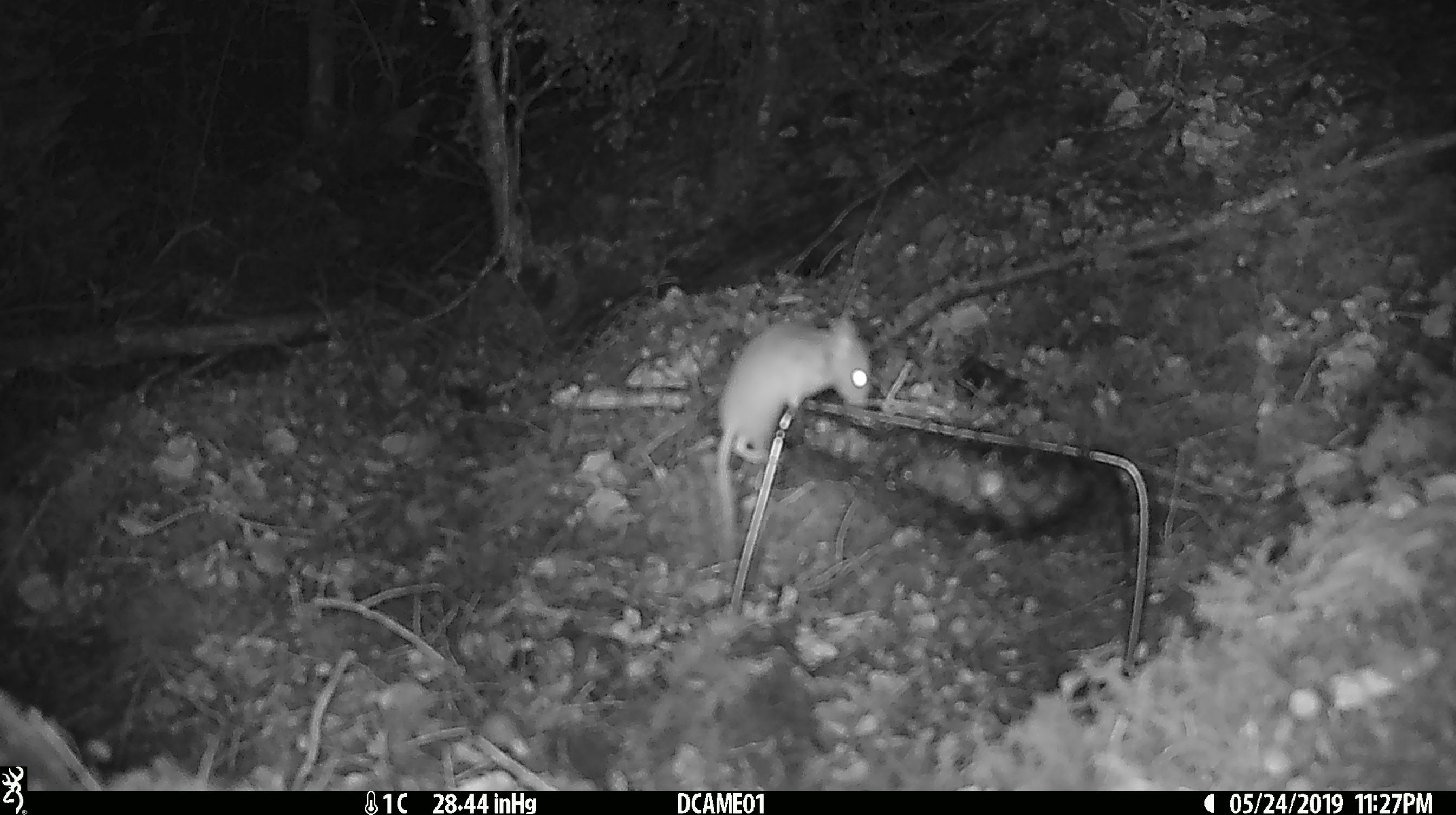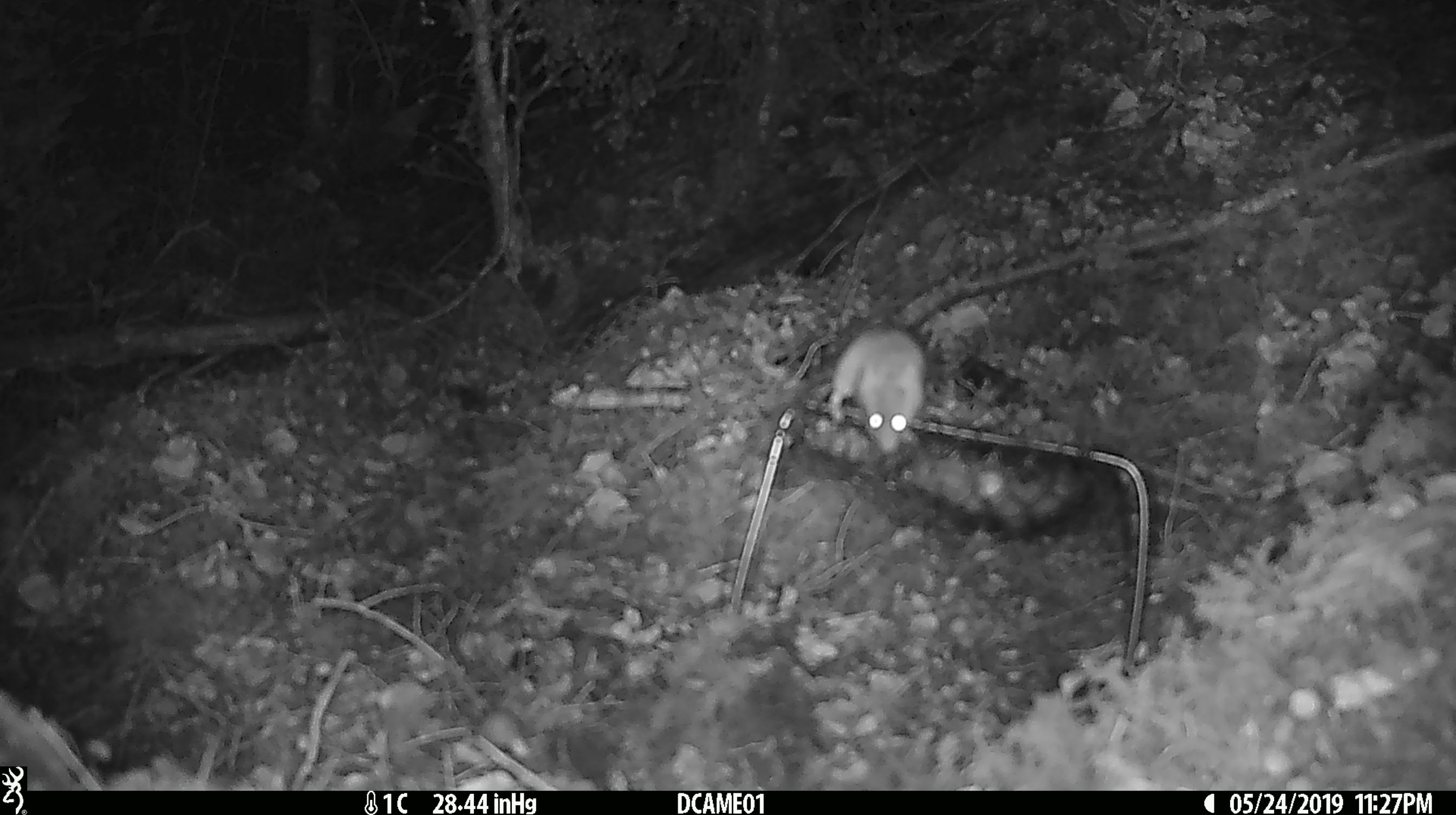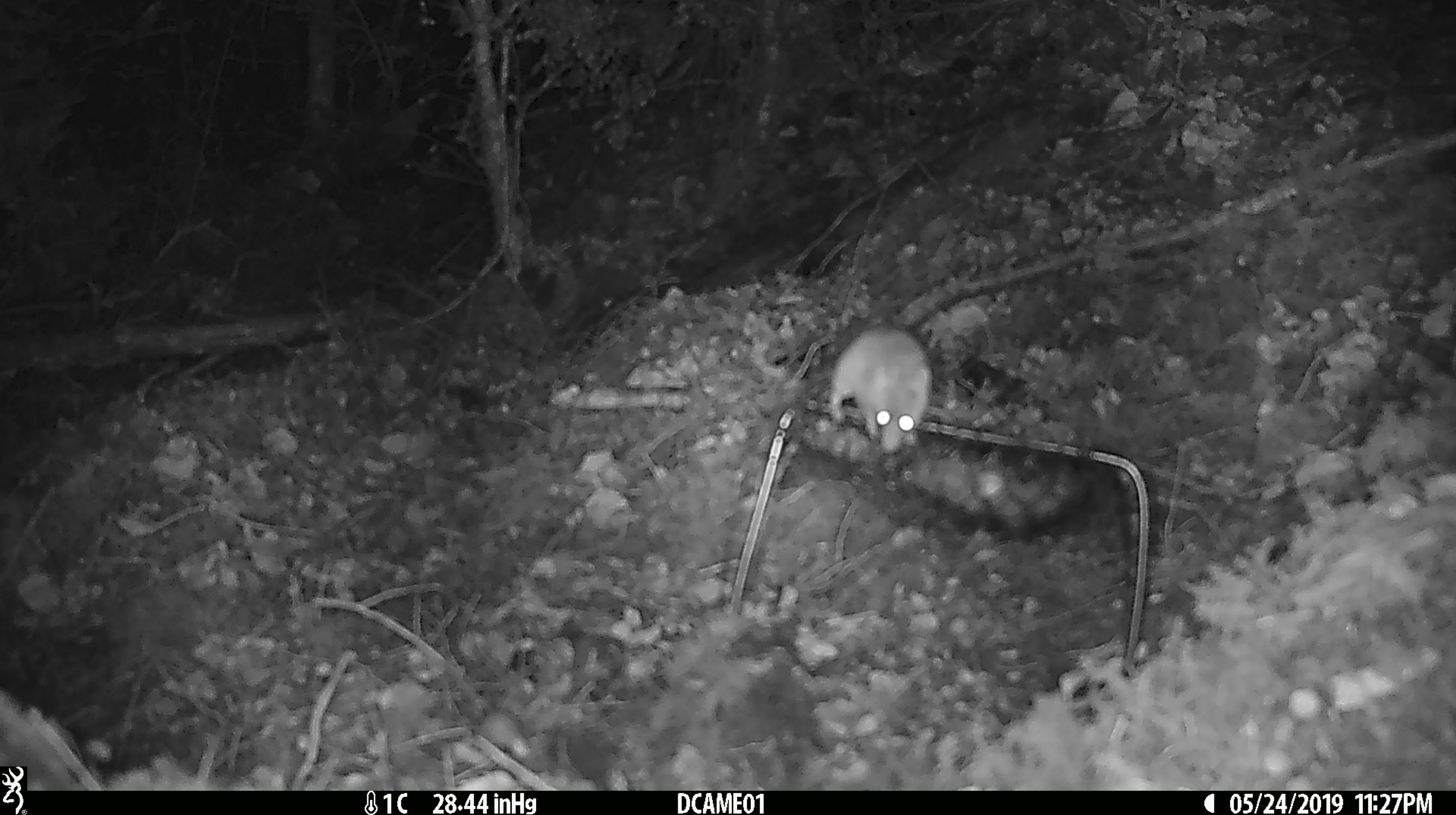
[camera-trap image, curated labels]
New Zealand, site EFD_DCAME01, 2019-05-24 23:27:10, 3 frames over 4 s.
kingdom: Animalia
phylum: Chordata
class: Mammalia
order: Rodentia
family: Muridae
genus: Mus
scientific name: Mus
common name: mouse